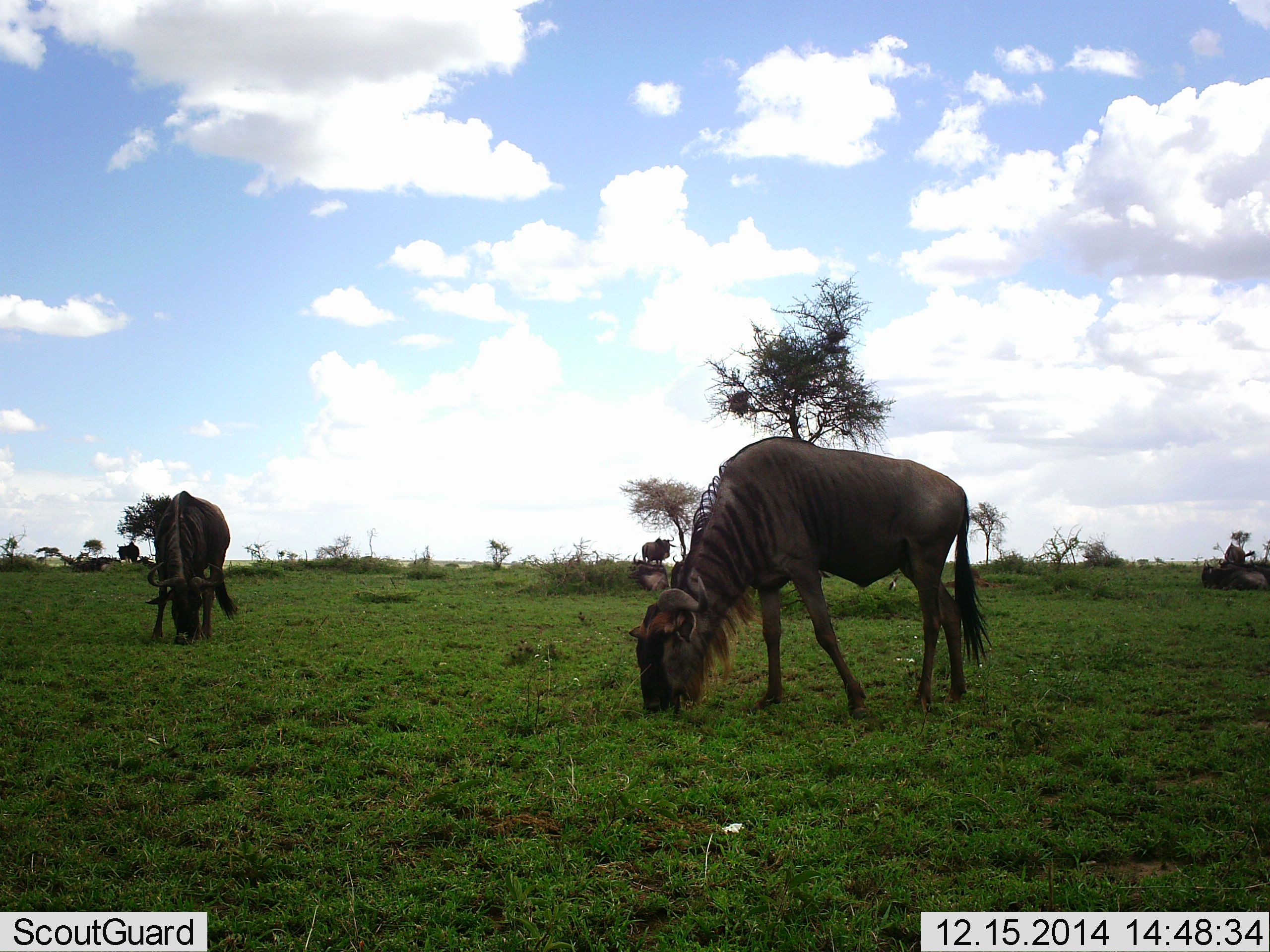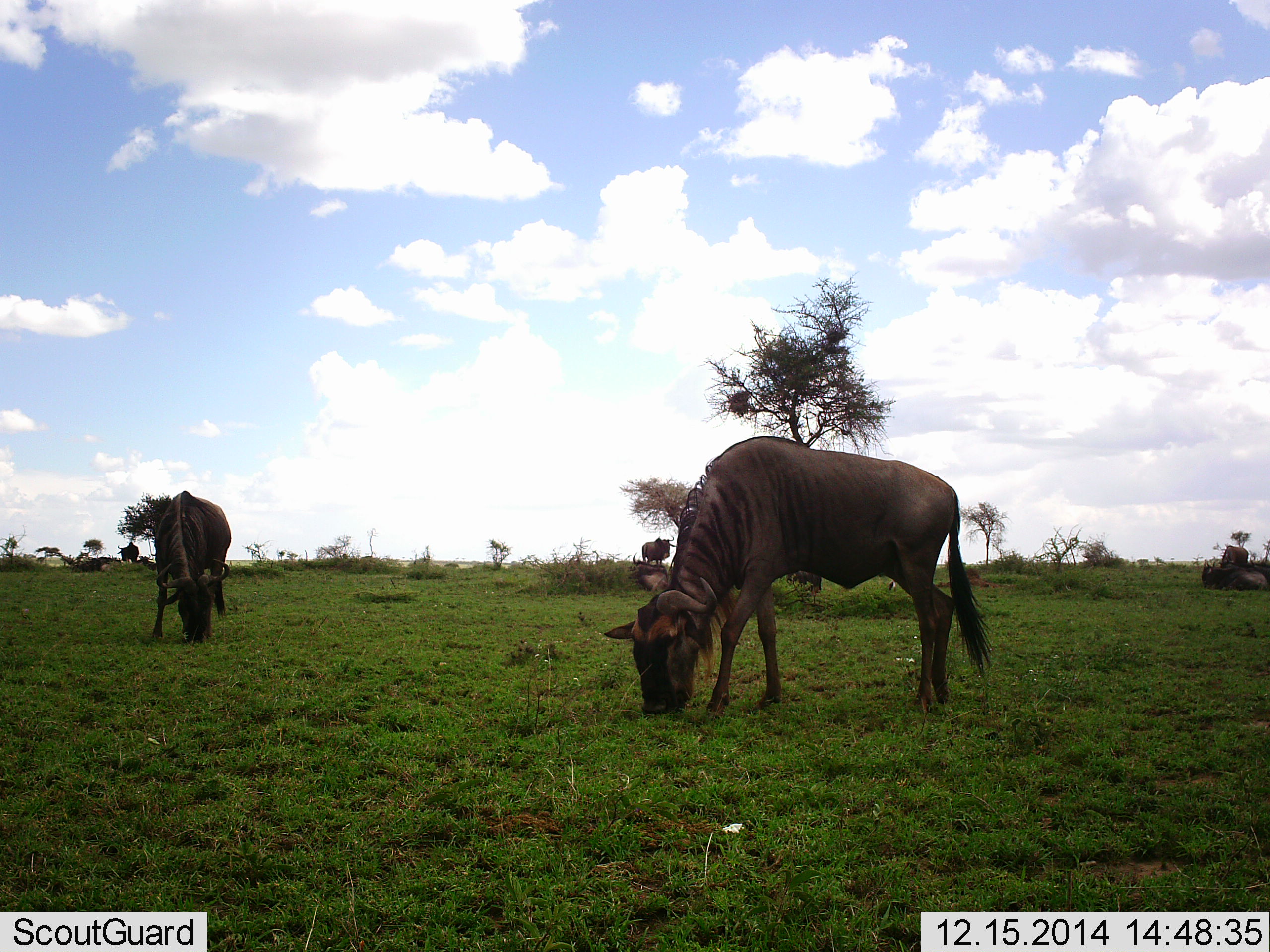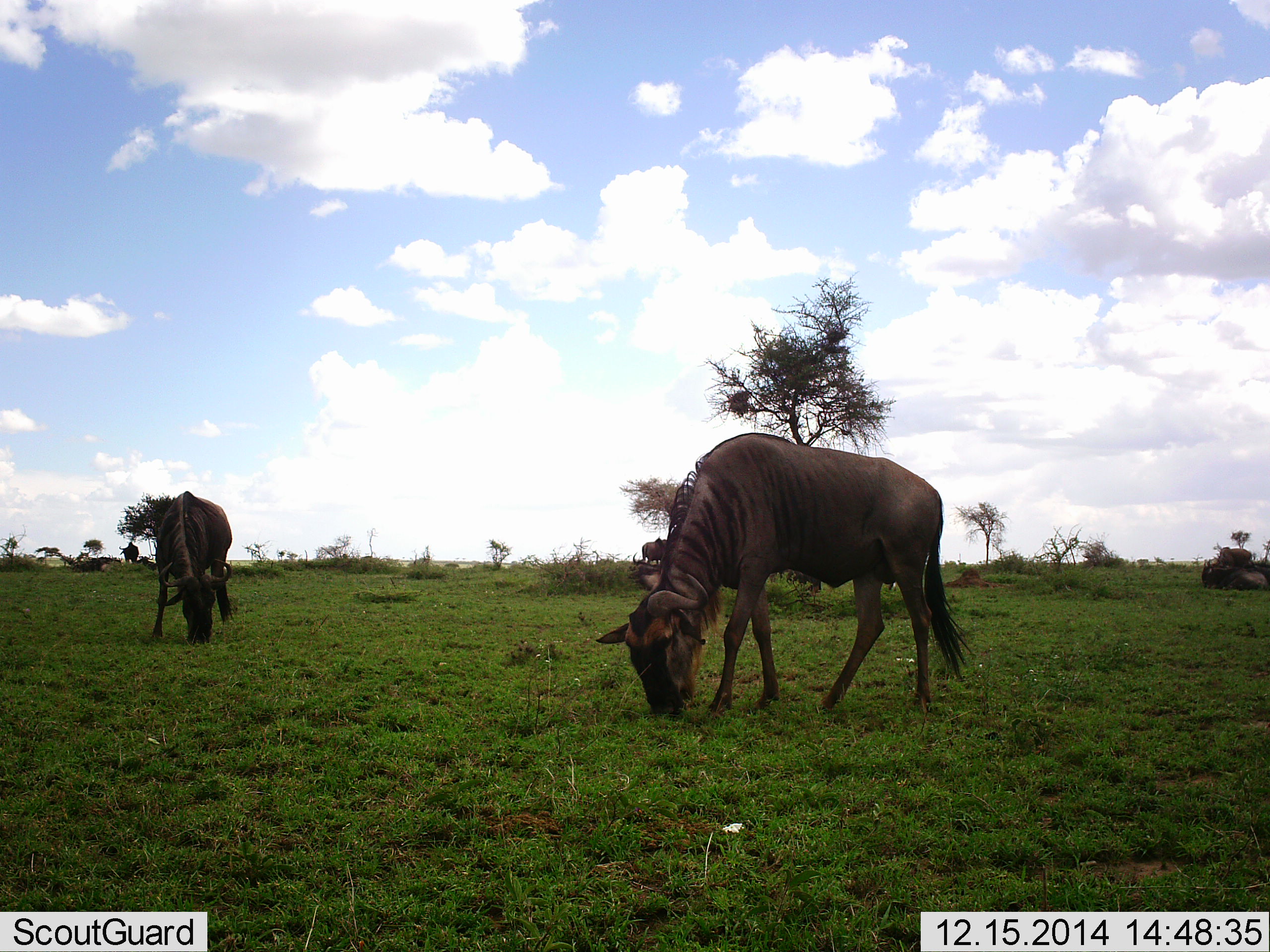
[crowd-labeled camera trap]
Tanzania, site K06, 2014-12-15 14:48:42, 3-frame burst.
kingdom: Animalia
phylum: Chordata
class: Mammalia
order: Artiodactyla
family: Bovidae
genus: Connochaetes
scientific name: Connochaetes taurinus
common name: blue wildebeest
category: wildebeest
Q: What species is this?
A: Wildebeest (blue wildebeest) (Connochaetes taurinus).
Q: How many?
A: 5.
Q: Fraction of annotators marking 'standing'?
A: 27%.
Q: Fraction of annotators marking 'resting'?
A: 36%.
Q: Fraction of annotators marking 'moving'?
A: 0%.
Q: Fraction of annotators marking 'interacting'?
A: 0%.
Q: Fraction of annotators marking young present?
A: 0%.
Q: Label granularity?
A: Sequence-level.